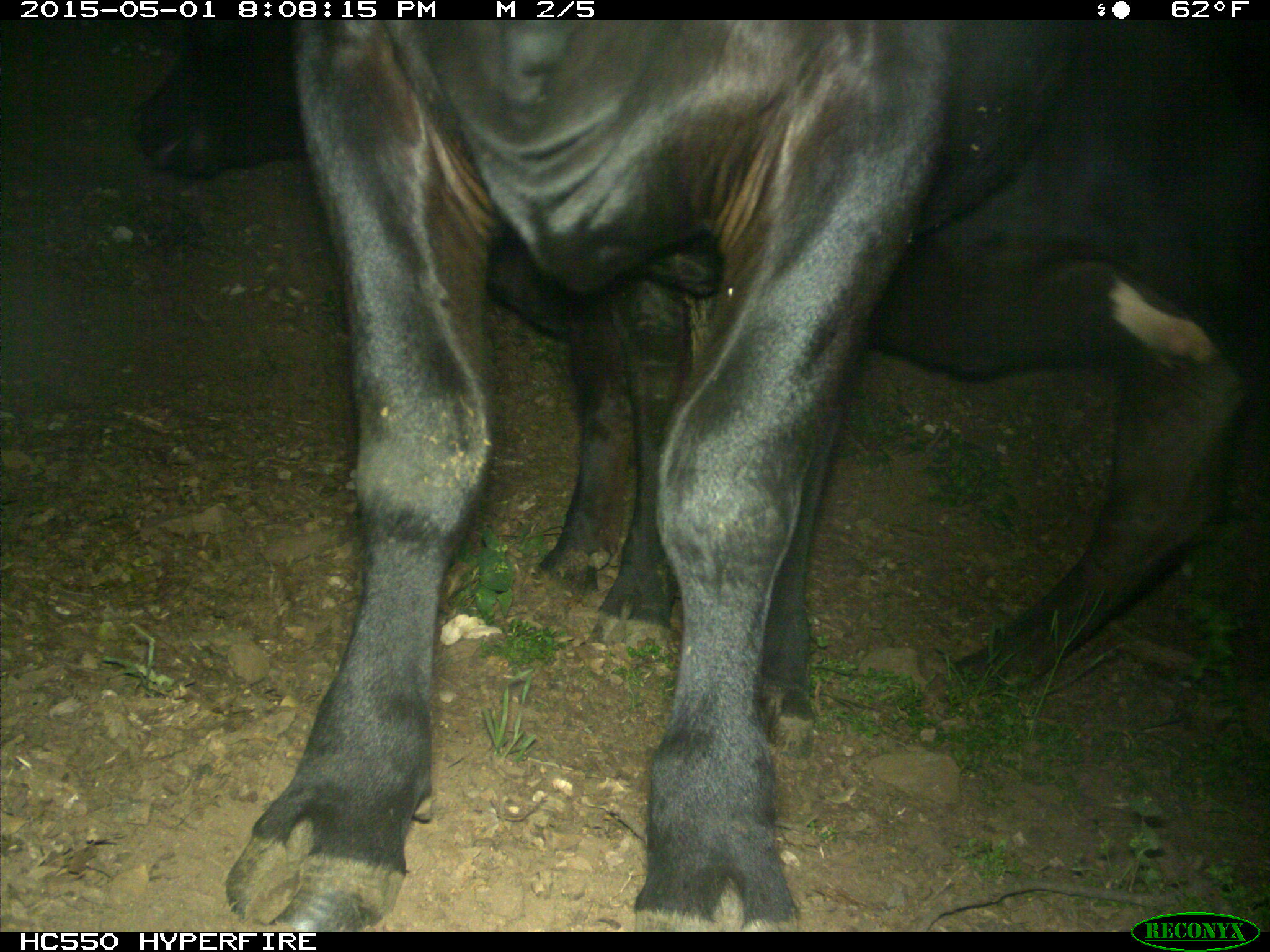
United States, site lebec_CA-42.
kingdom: Animalia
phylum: Chordata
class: Mammalia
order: Artiodactyla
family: Bovidae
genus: Bos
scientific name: Bos taurus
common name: domestic cow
Bos taurus (domestic cow).